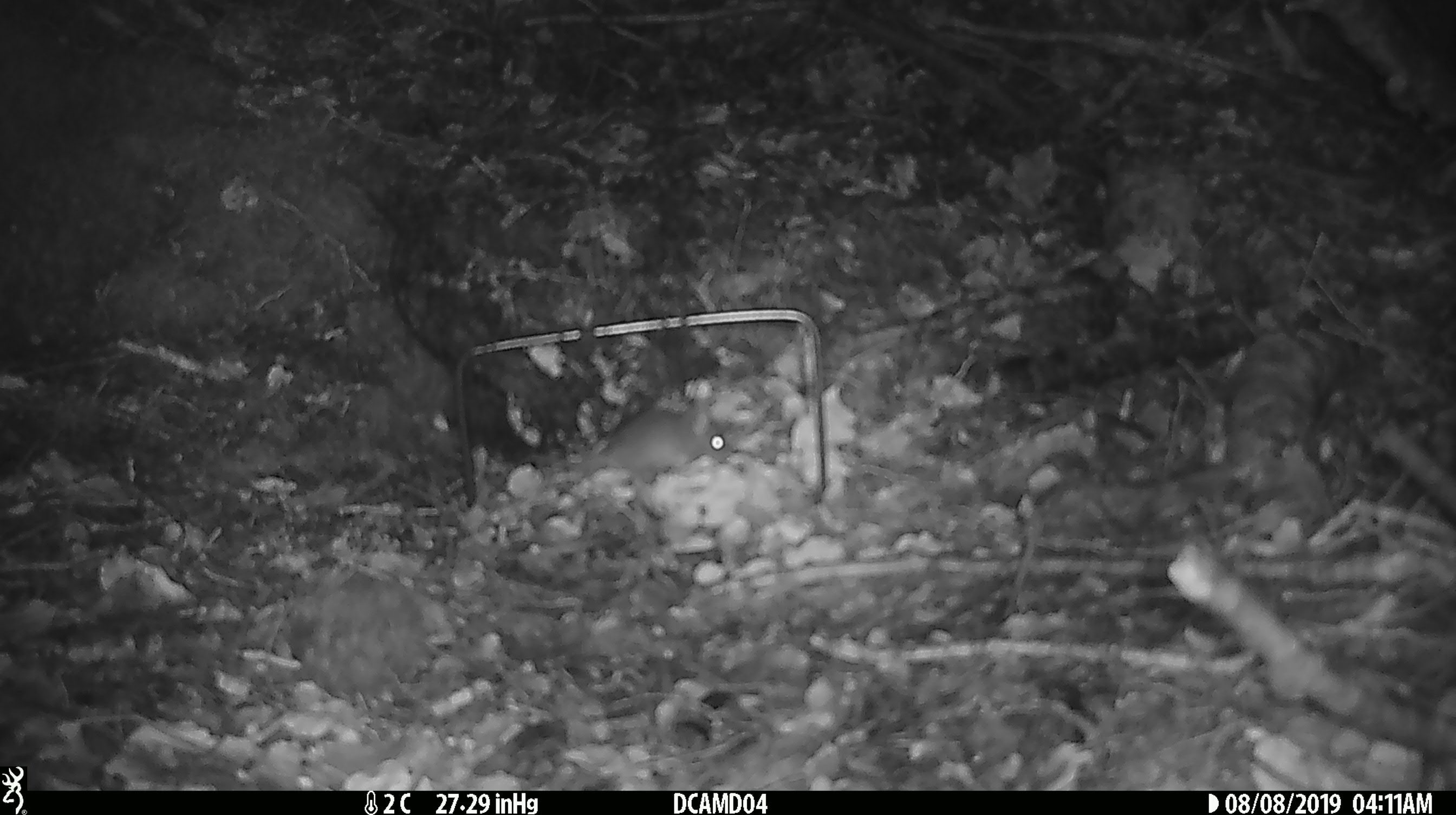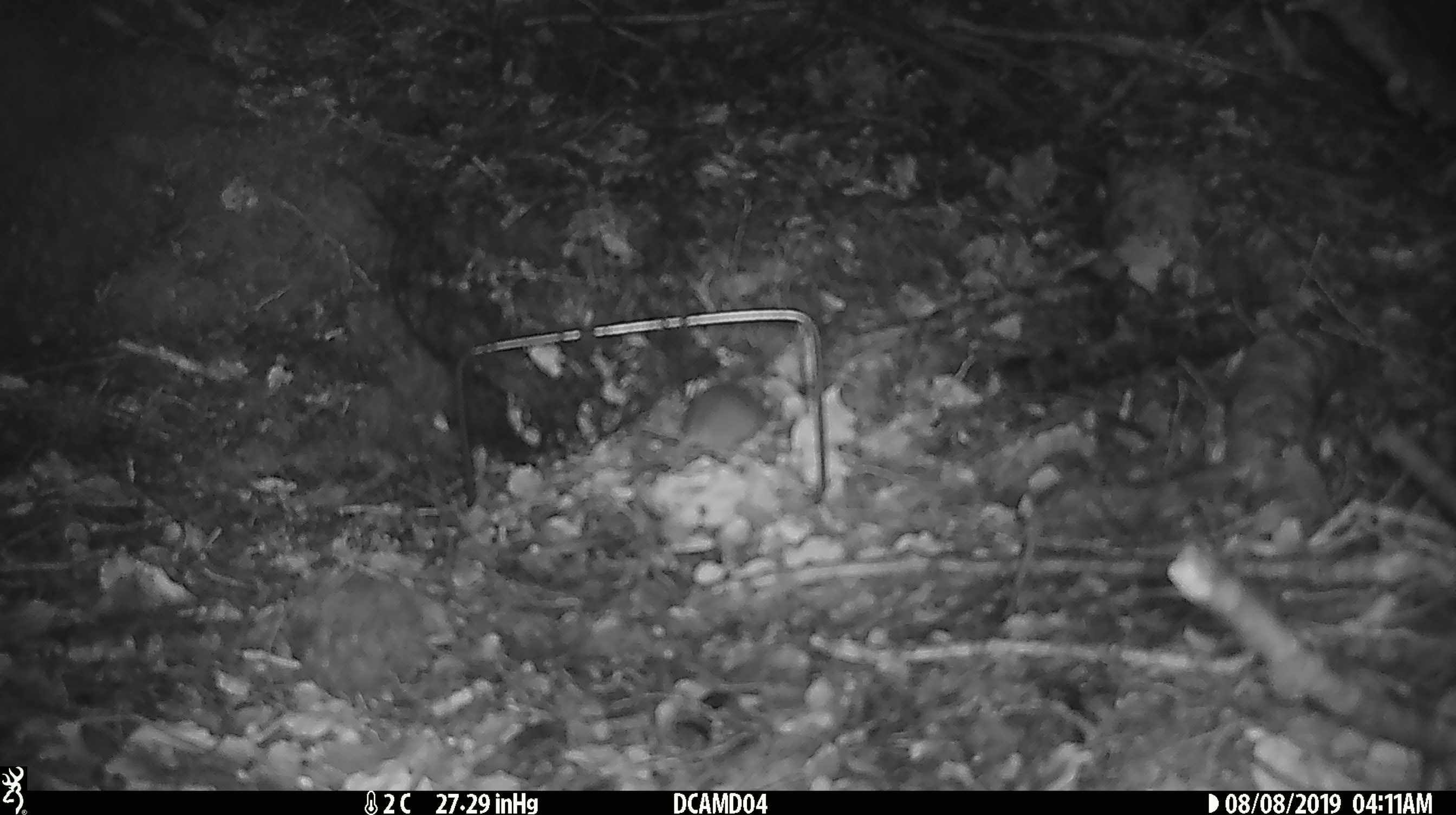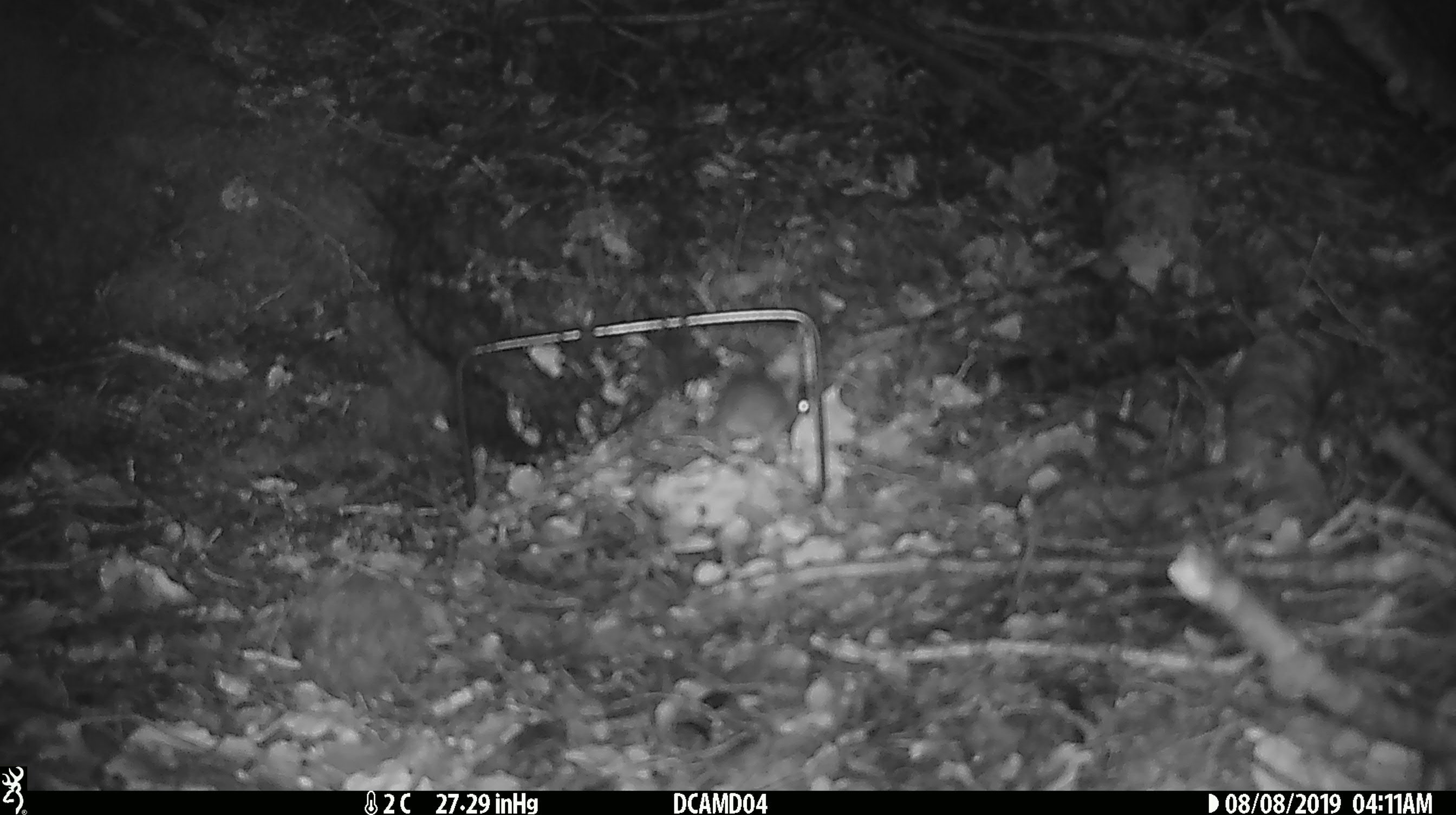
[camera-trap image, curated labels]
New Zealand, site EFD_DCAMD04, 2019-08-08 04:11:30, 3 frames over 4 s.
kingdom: Animalia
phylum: Chordata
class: Mammalia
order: Rodentia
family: Muridae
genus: Mus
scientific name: Mus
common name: mouse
Mouse (Mus).